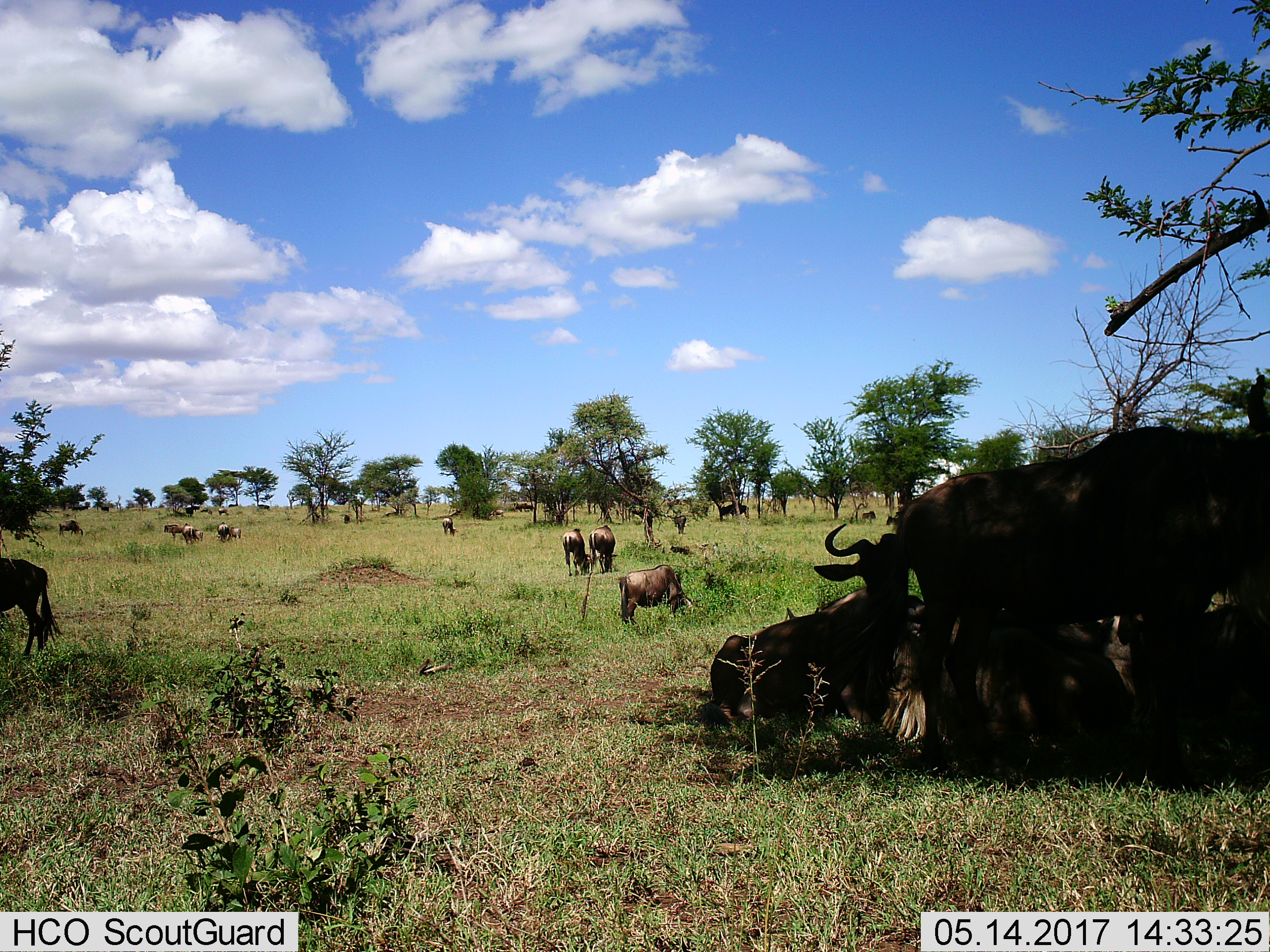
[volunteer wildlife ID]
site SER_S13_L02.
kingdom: Animalia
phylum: Chordata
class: Mammalia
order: Artiodactyla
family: Bovidae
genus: Connochaetes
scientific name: Connochaetes taurinus taurinus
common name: blue wildebeest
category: wildebeestblue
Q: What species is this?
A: Wildebeestblue (blue wildebeest) (Connochaetes taurinus taurinus).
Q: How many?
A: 11-50.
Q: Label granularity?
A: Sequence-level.